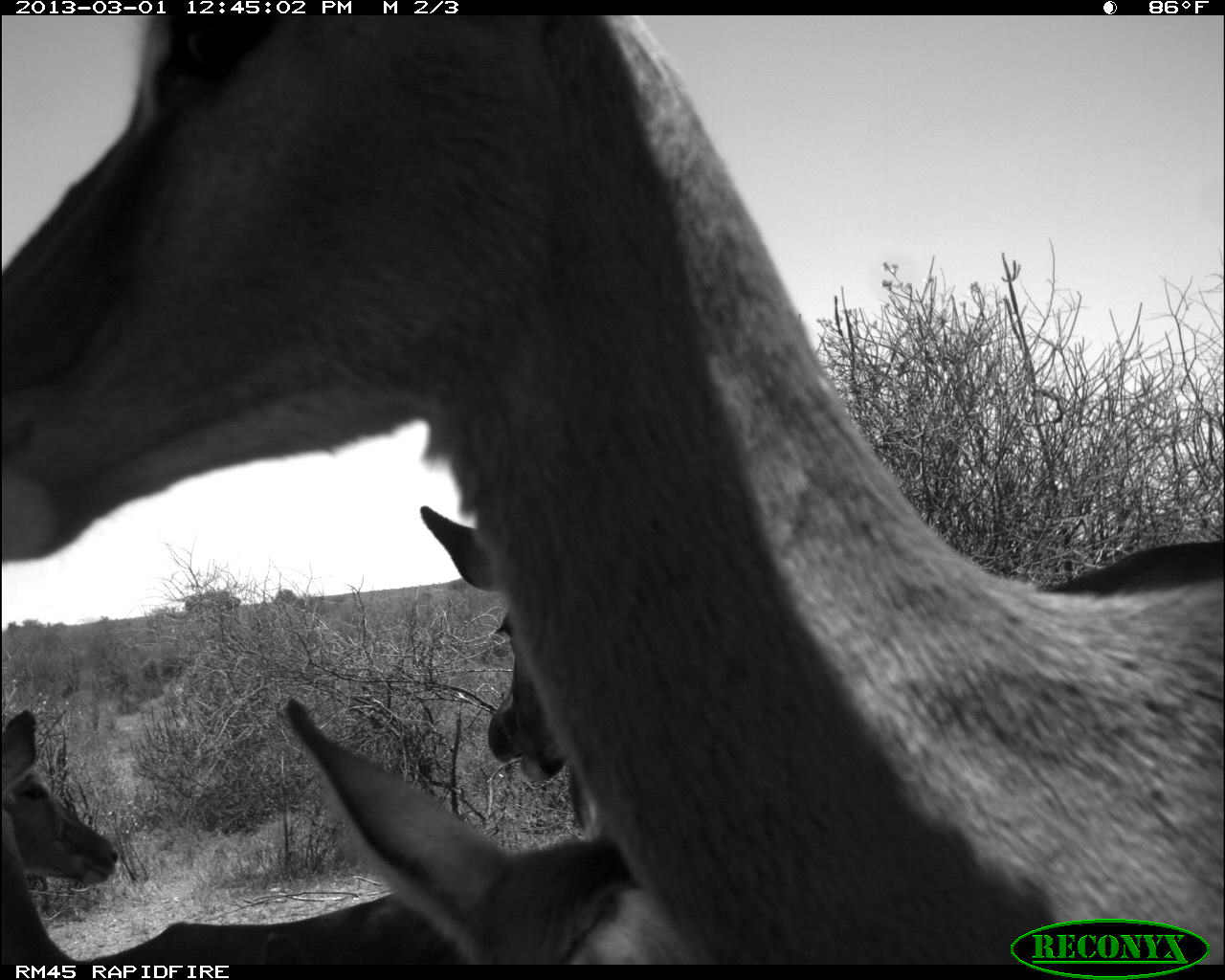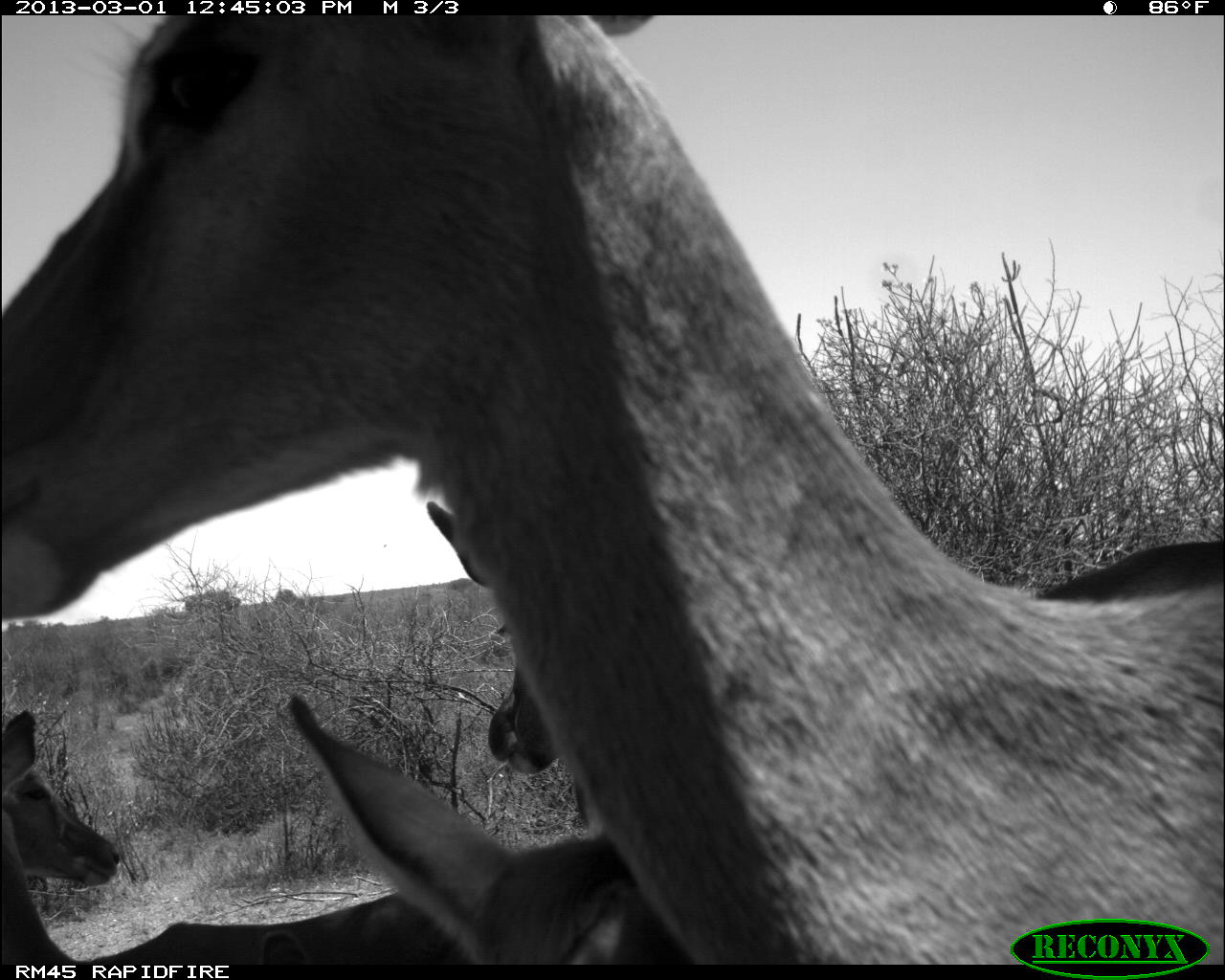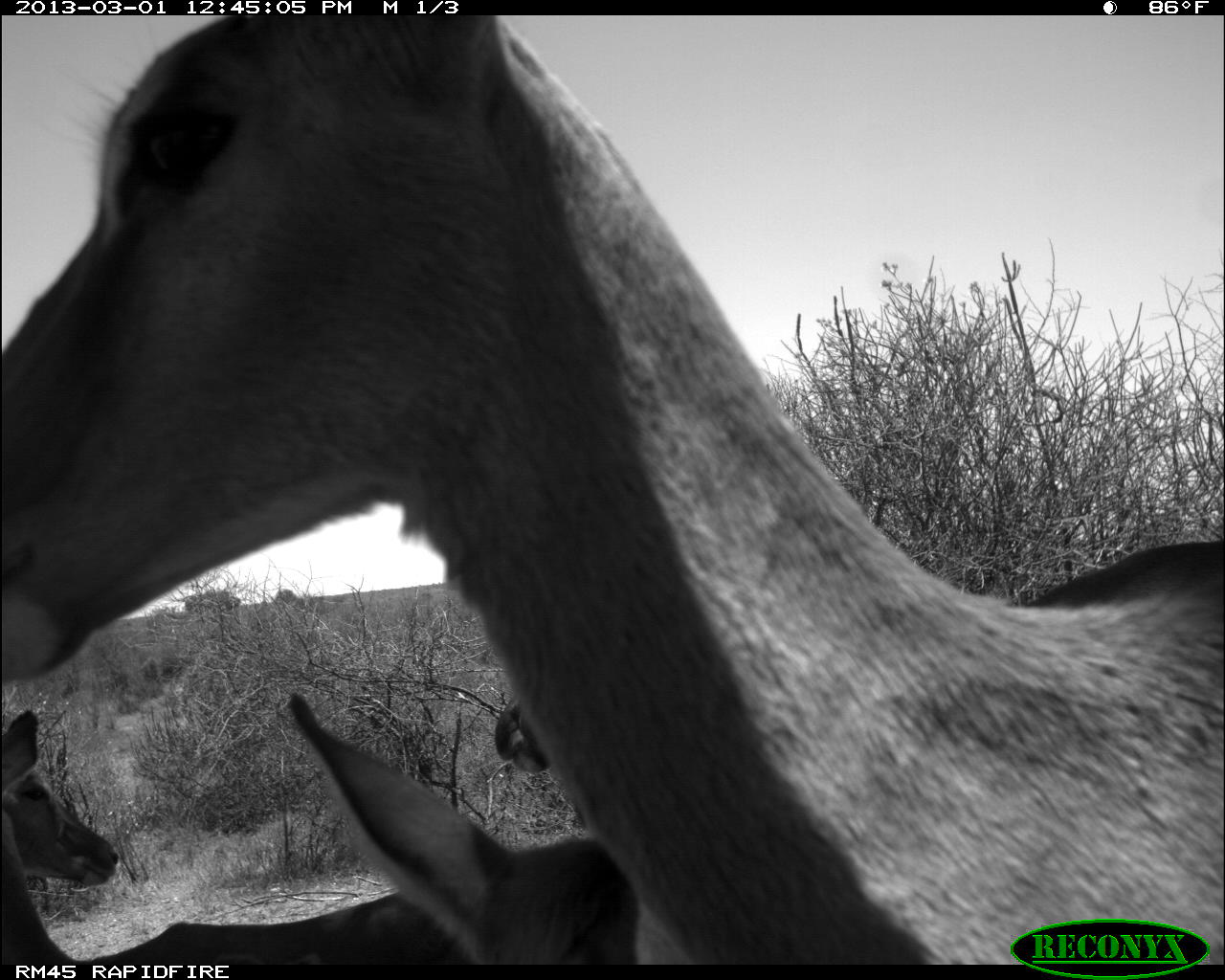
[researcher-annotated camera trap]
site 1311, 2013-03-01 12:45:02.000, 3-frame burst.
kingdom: Animalia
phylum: Chordata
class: Mammalia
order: Artiodactyla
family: Bovidae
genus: Aepyceros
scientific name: Aepyceros melampus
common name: impala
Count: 4.